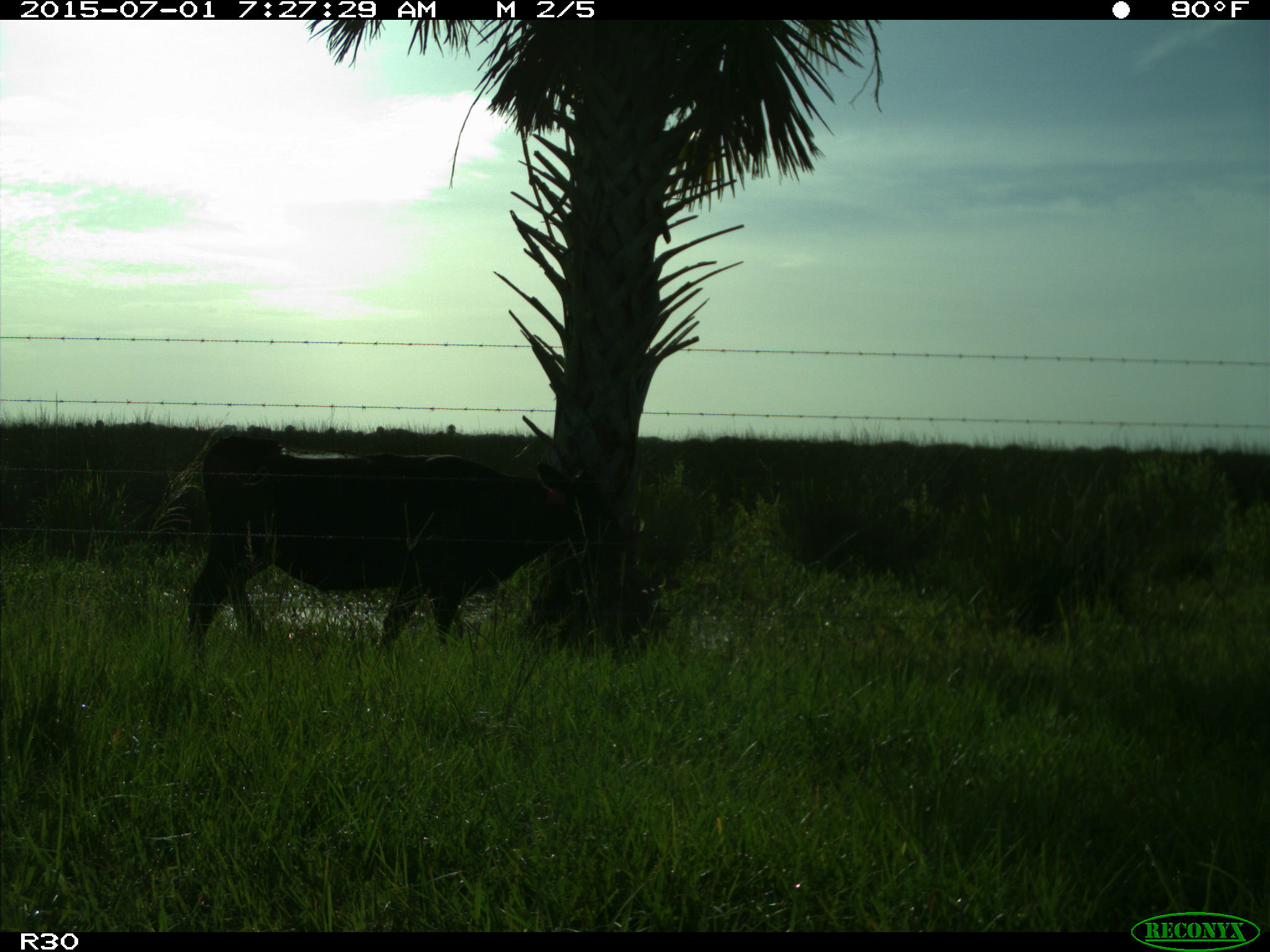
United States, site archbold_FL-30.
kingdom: Animalia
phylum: Chordata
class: Mammalia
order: Artiodactyla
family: Bovidae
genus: Bos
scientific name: Bos taurus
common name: domestic cow